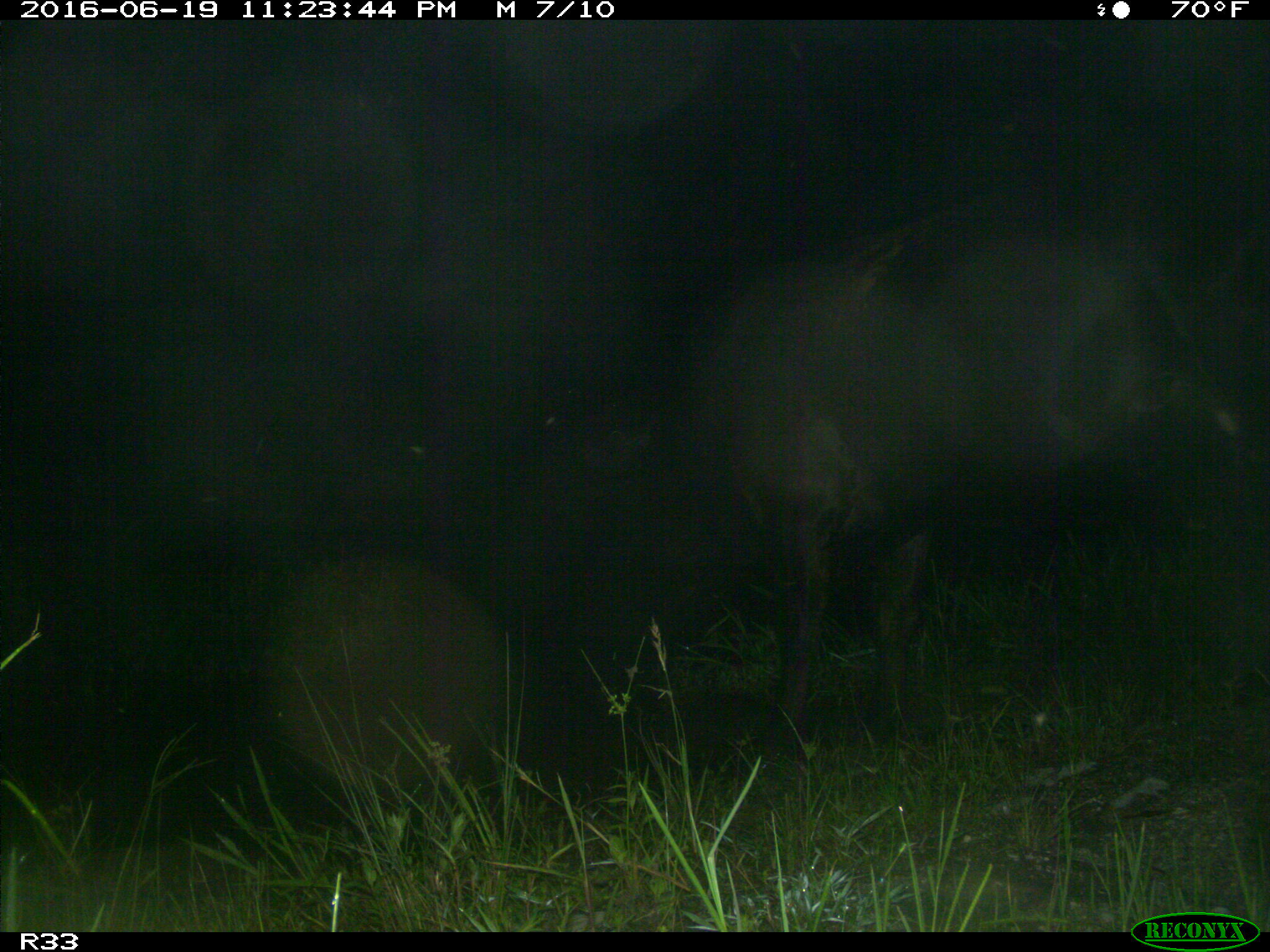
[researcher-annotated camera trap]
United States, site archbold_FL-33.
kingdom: Animalia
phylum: Chordata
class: Mammalia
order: Artiodactyla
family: Bovidae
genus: Bos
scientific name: Bos taurus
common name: domestic cow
Bos taurus (domestic cow).